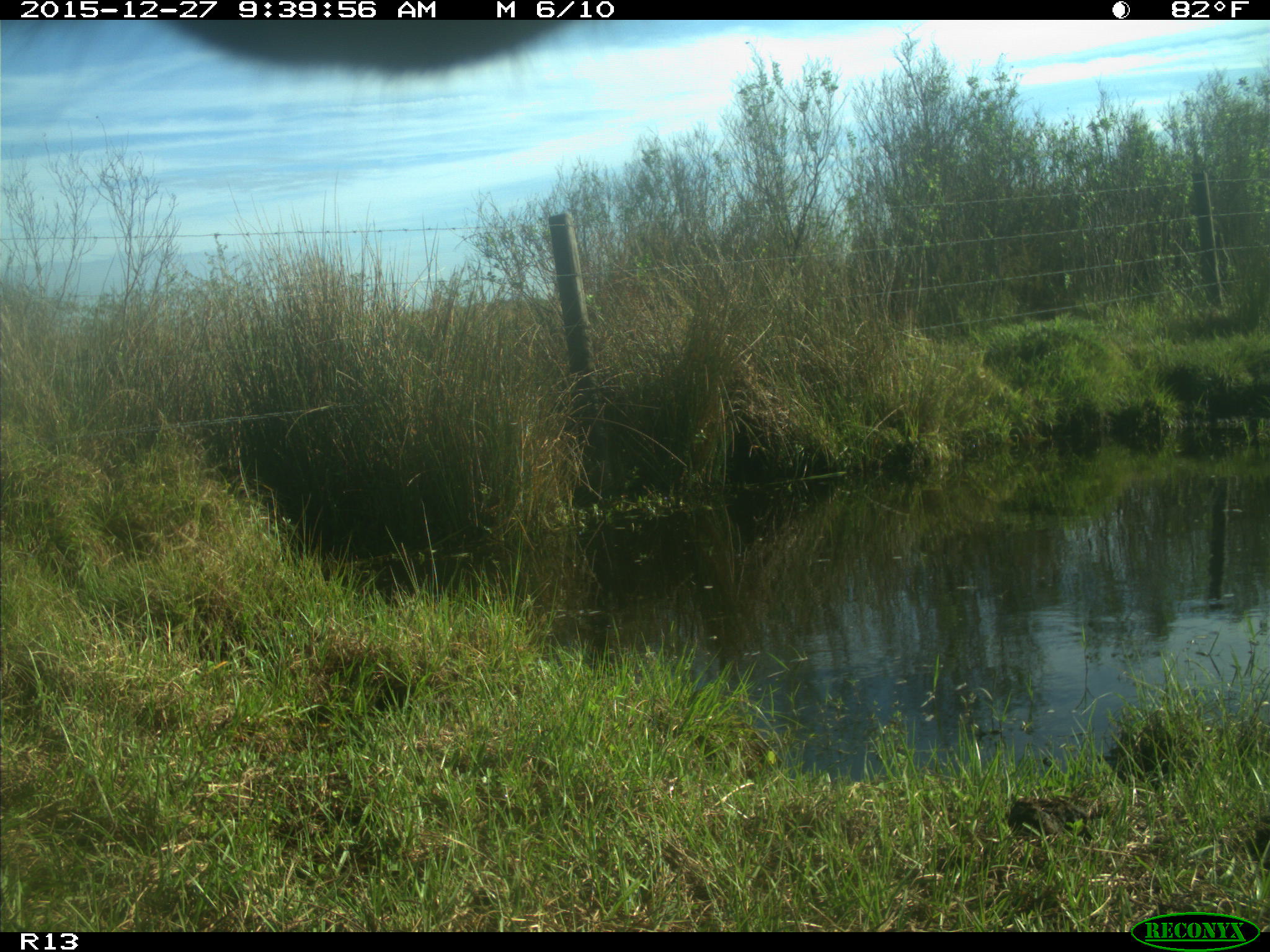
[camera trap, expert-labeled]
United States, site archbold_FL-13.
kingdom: Animalia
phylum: Chordata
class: Mammalia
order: Artiodactyla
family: Bovidae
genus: Bos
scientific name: Bos taurus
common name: domestic cow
Bos taurus (domestic cow).